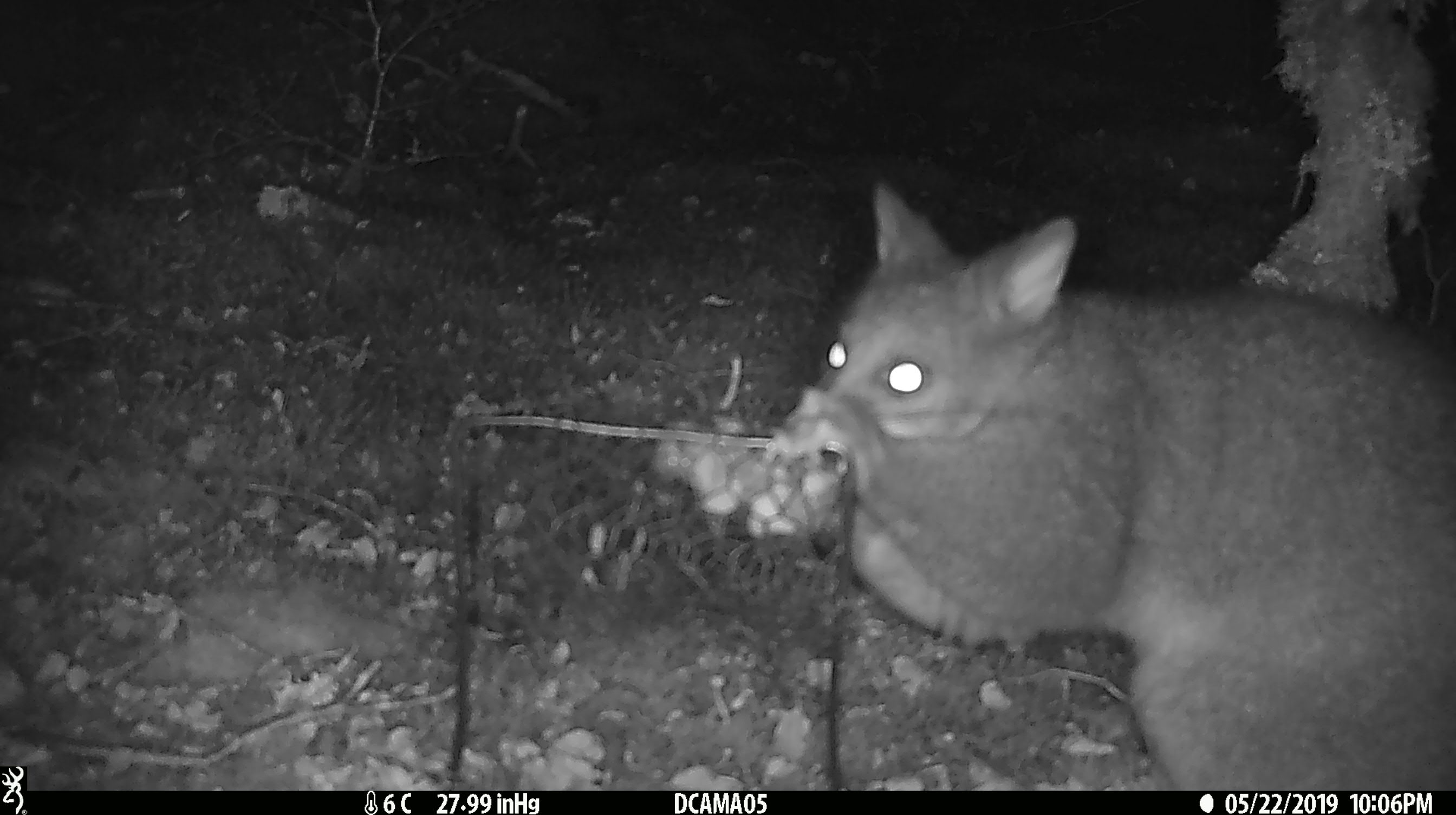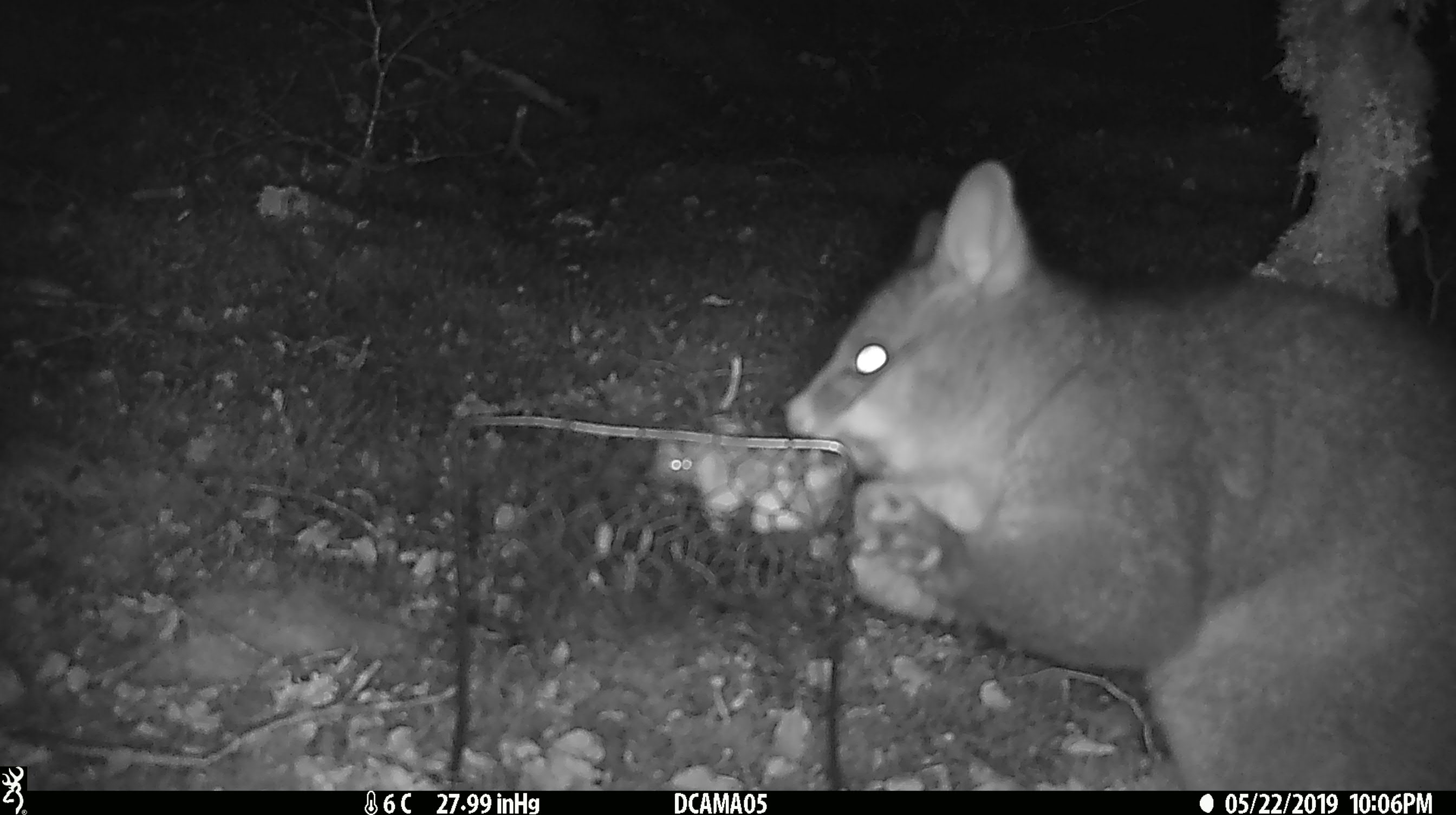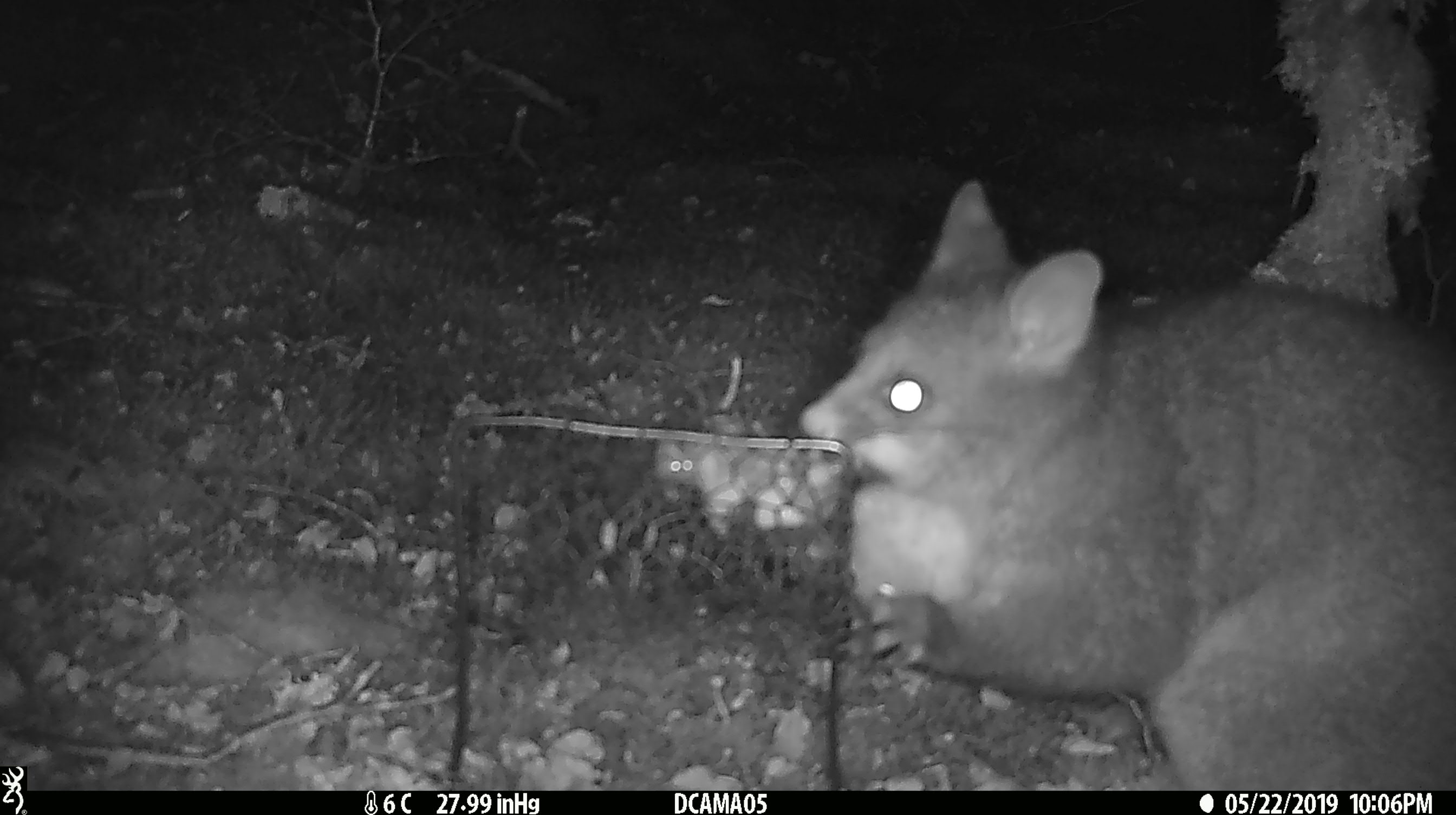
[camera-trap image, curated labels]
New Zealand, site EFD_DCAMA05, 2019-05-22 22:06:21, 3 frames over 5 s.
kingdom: Animalia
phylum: Chordata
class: Mammalia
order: Diprotodontia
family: Phalangeridae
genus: Trichosurus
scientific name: Trichosurus vulpecula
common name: common brushtail possum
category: possum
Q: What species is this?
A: Possum (common brushtail possum) (Trichosurus vulpecula).